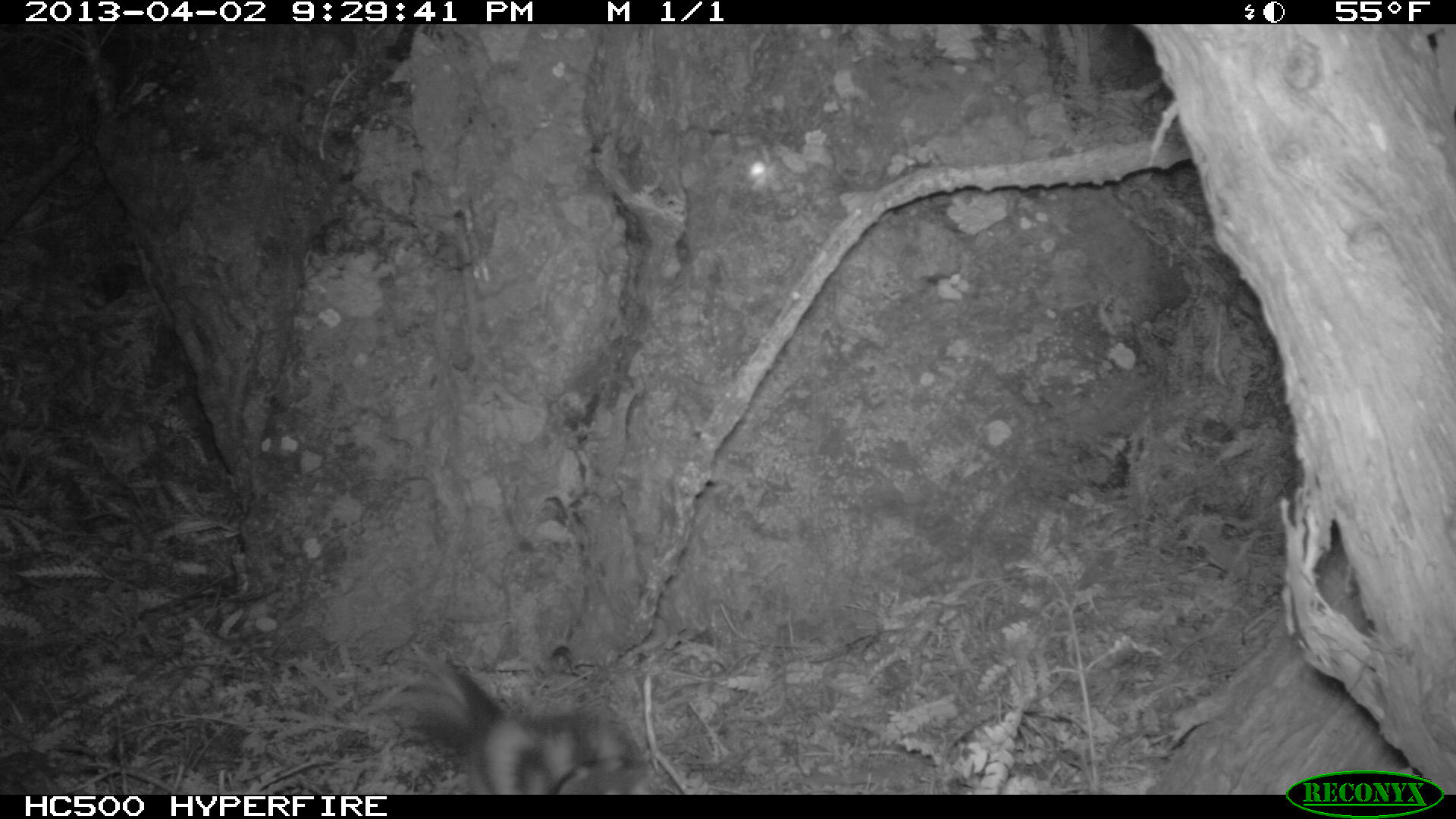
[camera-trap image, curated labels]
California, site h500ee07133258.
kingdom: Animalia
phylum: Chordata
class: Mammalia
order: Carnivora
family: Mephitidae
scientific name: Mephitidae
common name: skunk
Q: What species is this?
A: Skunk (Mephitidae).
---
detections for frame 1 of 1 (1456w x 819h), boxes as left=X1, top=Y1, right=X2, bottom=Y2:
skunk: left=400, top=640, right=652, bottom=792